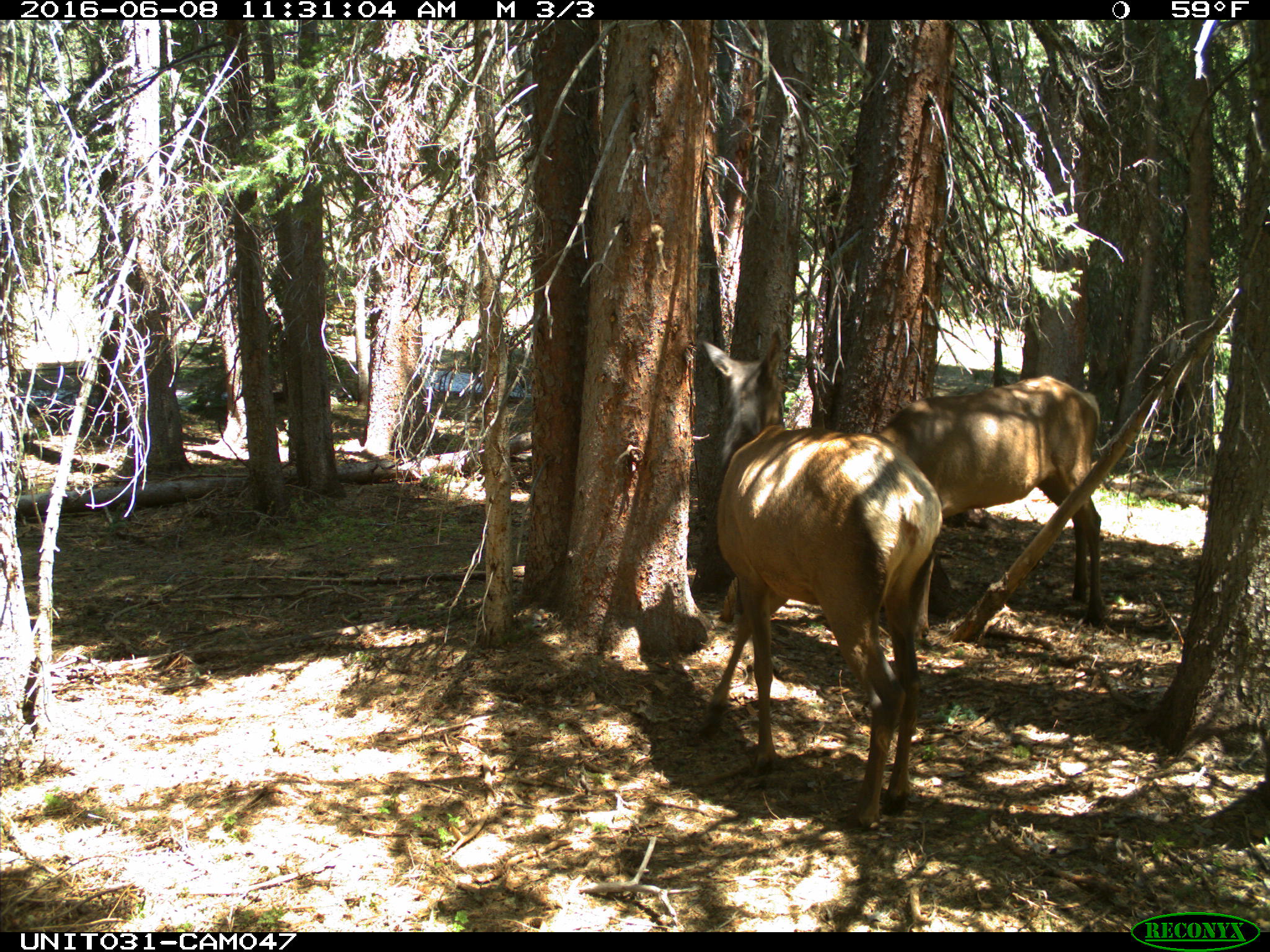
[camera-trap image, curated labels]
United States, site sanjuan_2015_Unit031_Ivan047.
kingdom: Animalia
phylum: Chordata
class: Mammalia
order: Artiodactyla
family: Cervidae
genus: Cervus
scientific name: Cervus elaphus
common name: red deer